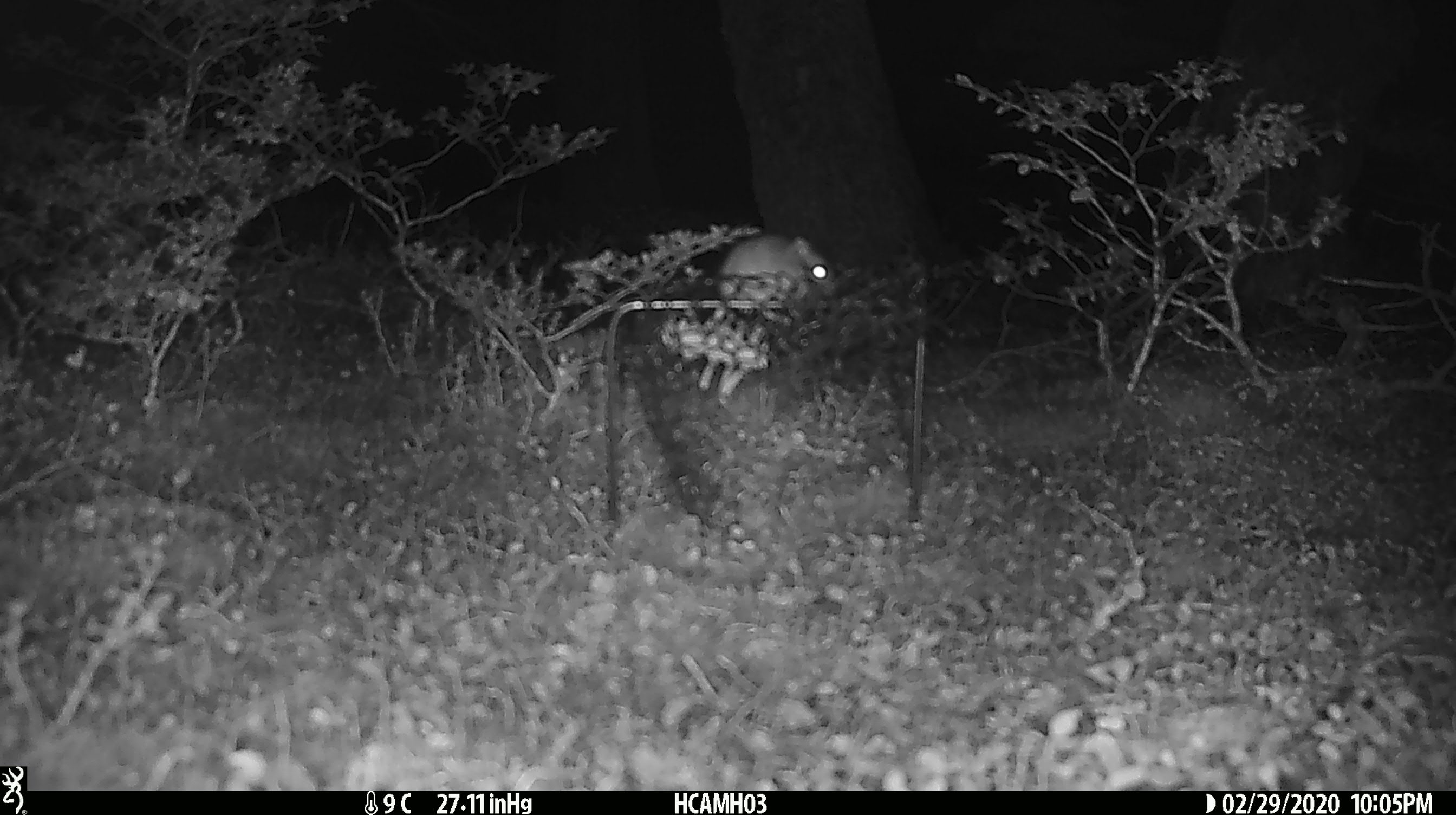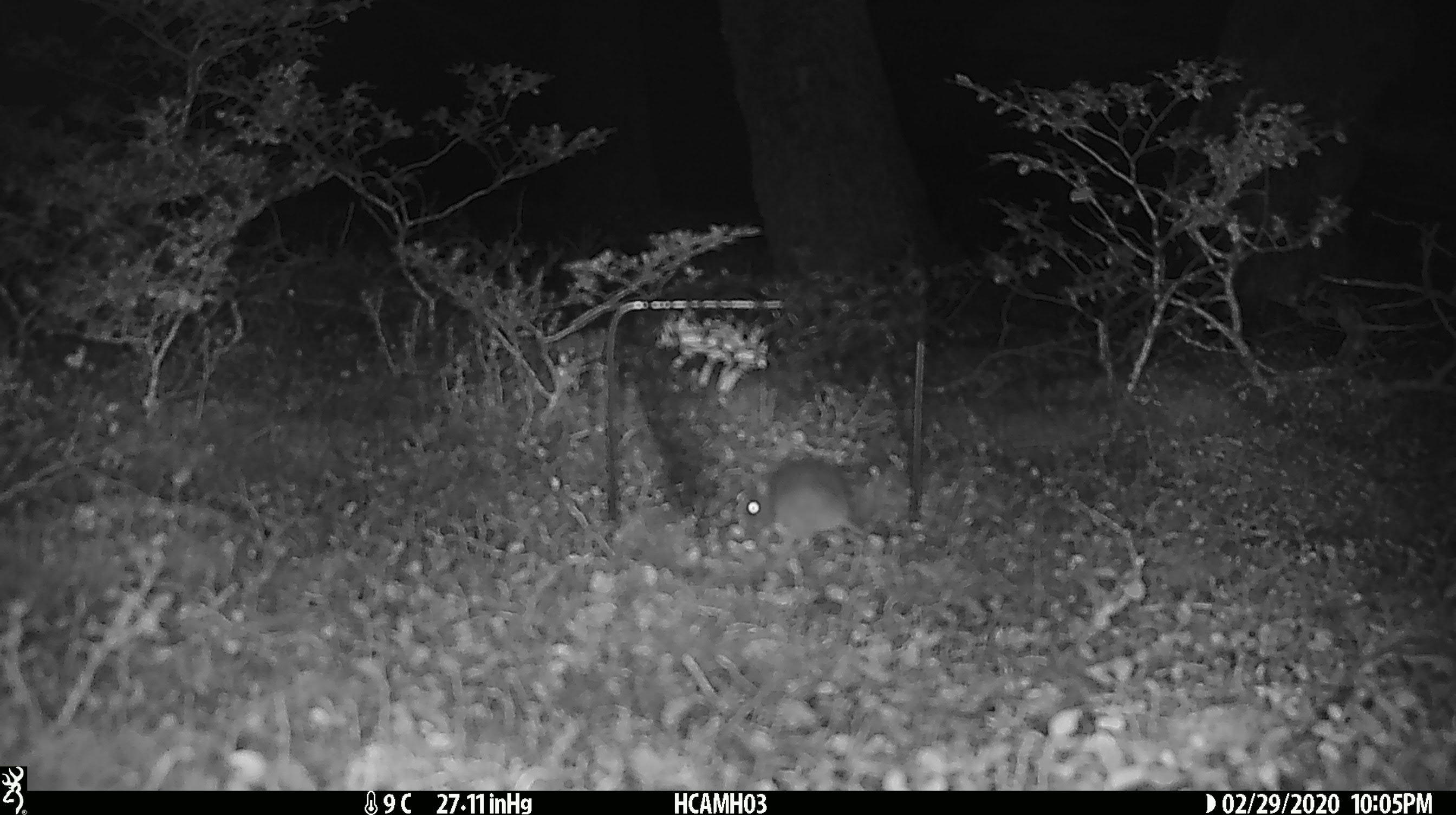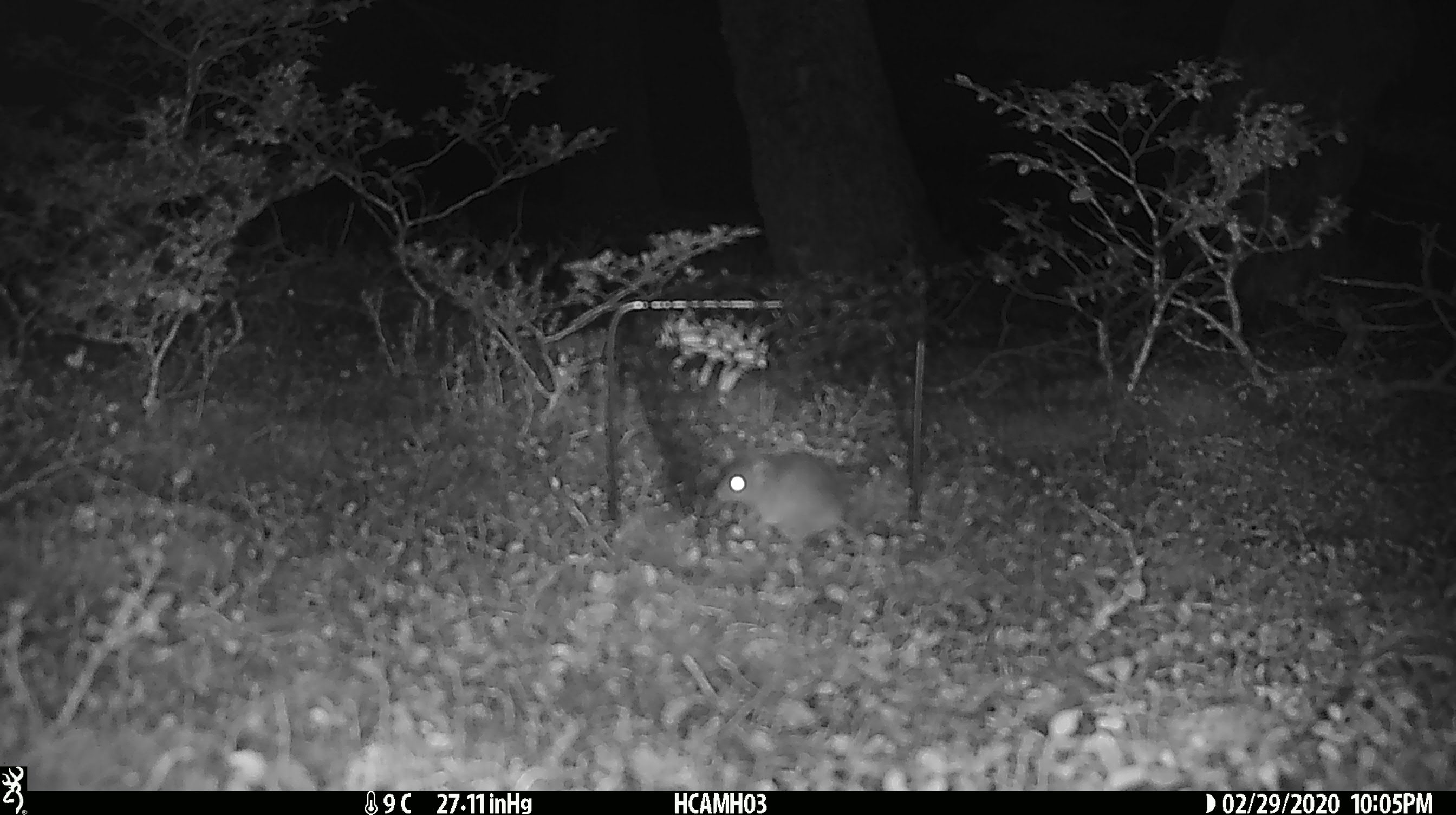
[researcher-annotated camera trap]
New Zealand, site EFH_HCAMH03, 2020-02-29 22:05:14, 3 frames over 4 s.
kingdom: Animalia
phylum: Chordata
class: Mammalia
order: Rodentia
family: Muridae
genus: Mus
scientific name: Mus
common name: mouse